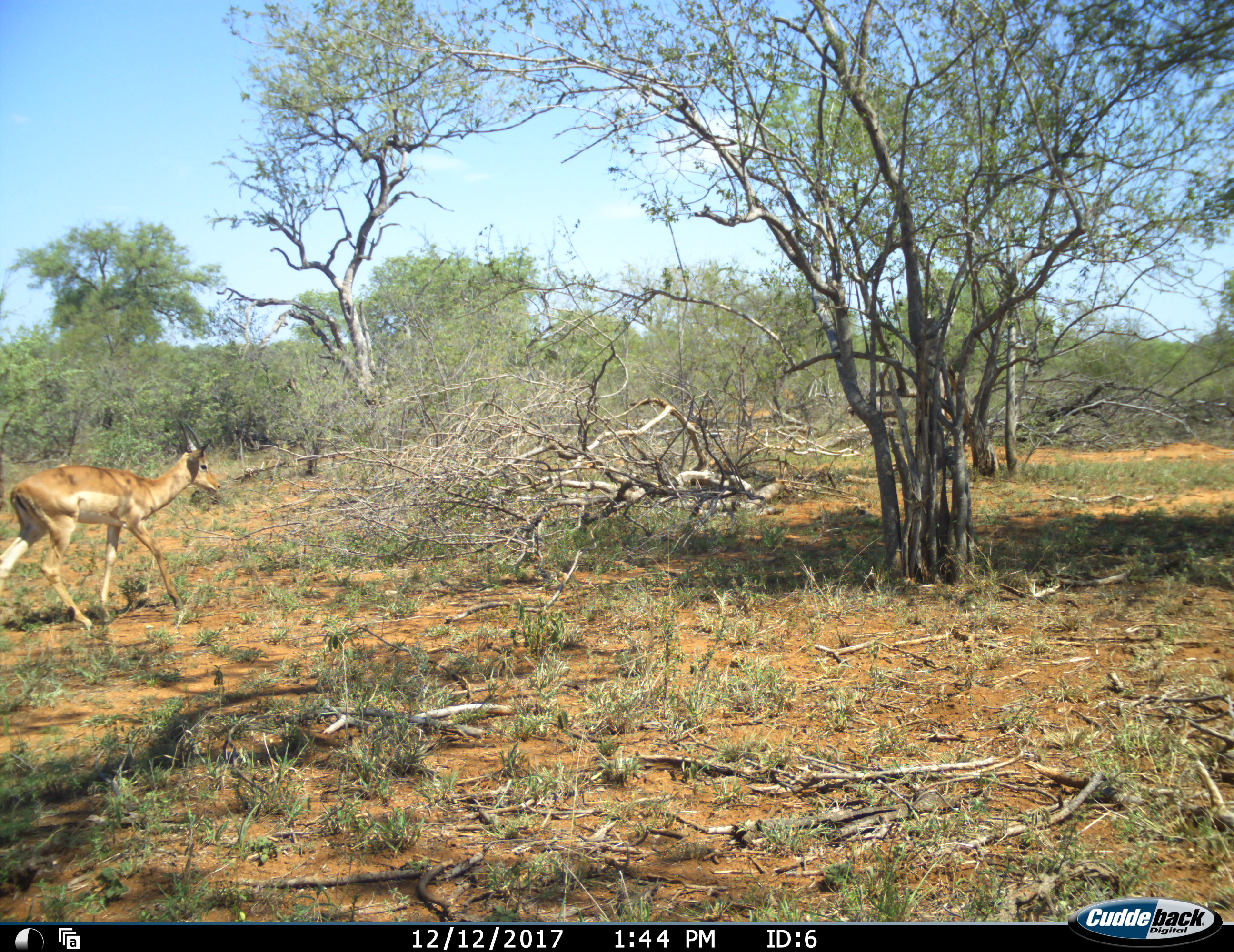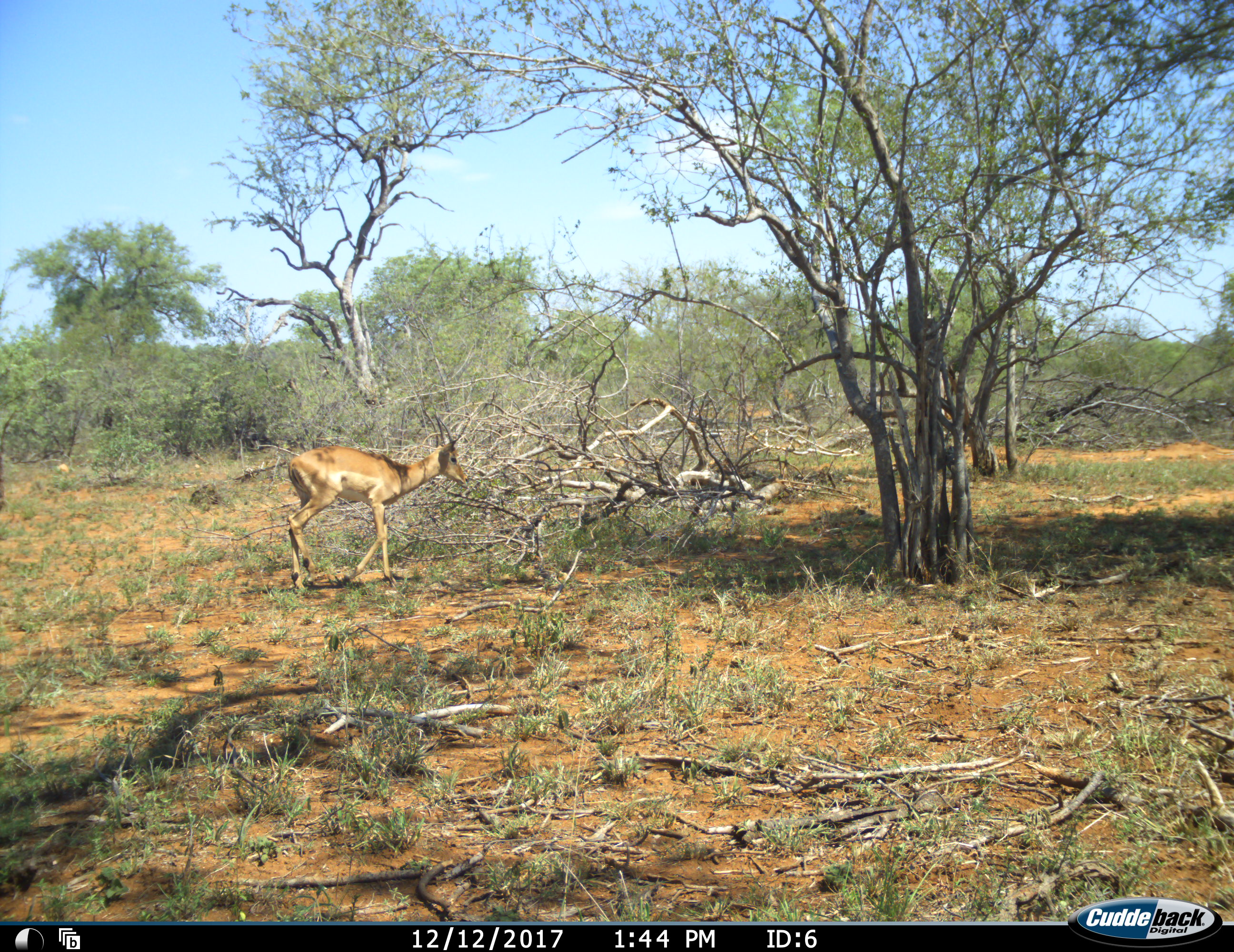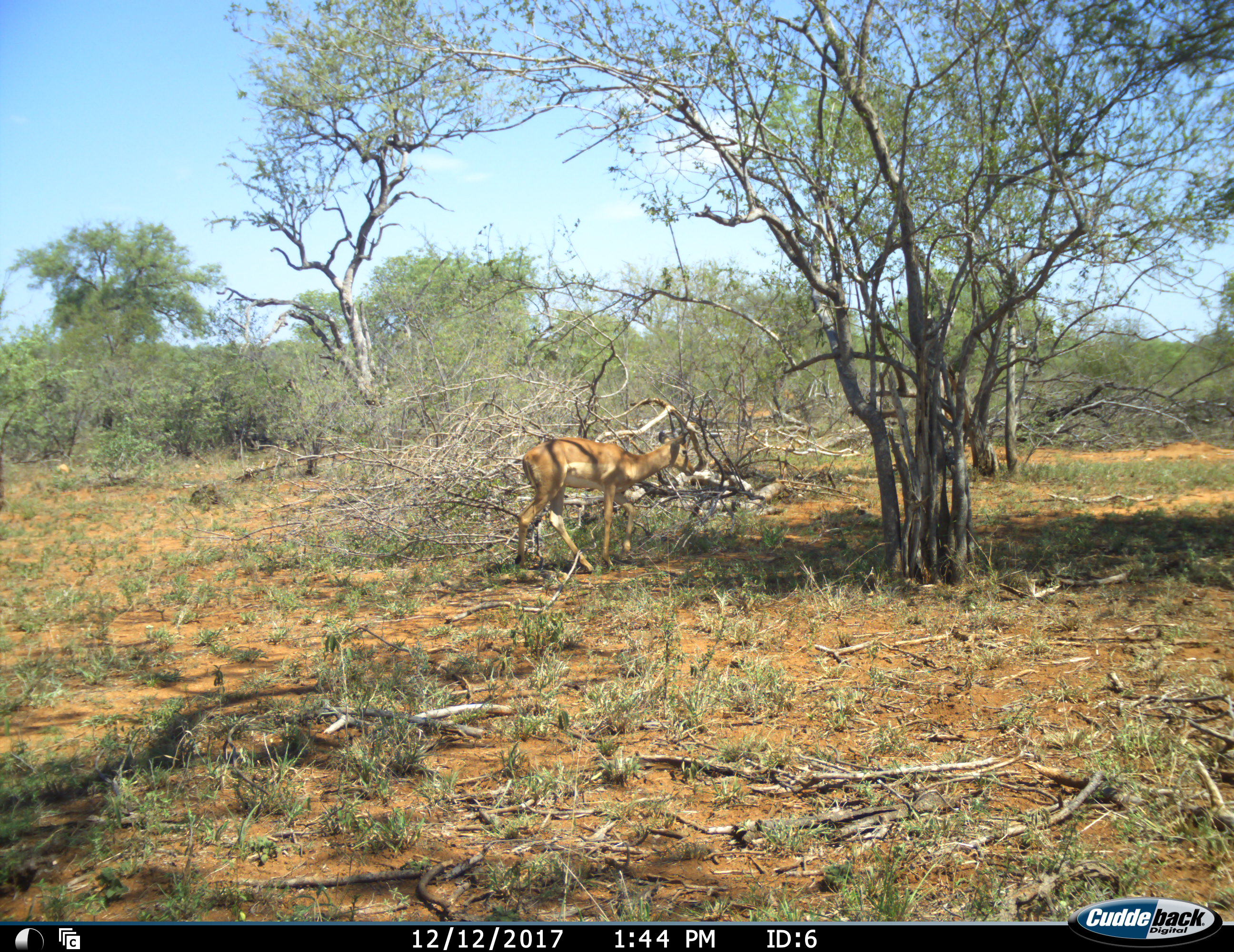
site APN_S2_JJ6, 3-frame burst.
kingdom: Animalia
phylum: Chordata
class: Mammalia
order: Artiodactyla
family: Bovidae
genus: Aepyceros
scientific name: Aepyceros melampus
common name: impala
Impala (Aepyceros melampus), count 1. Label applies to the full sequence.